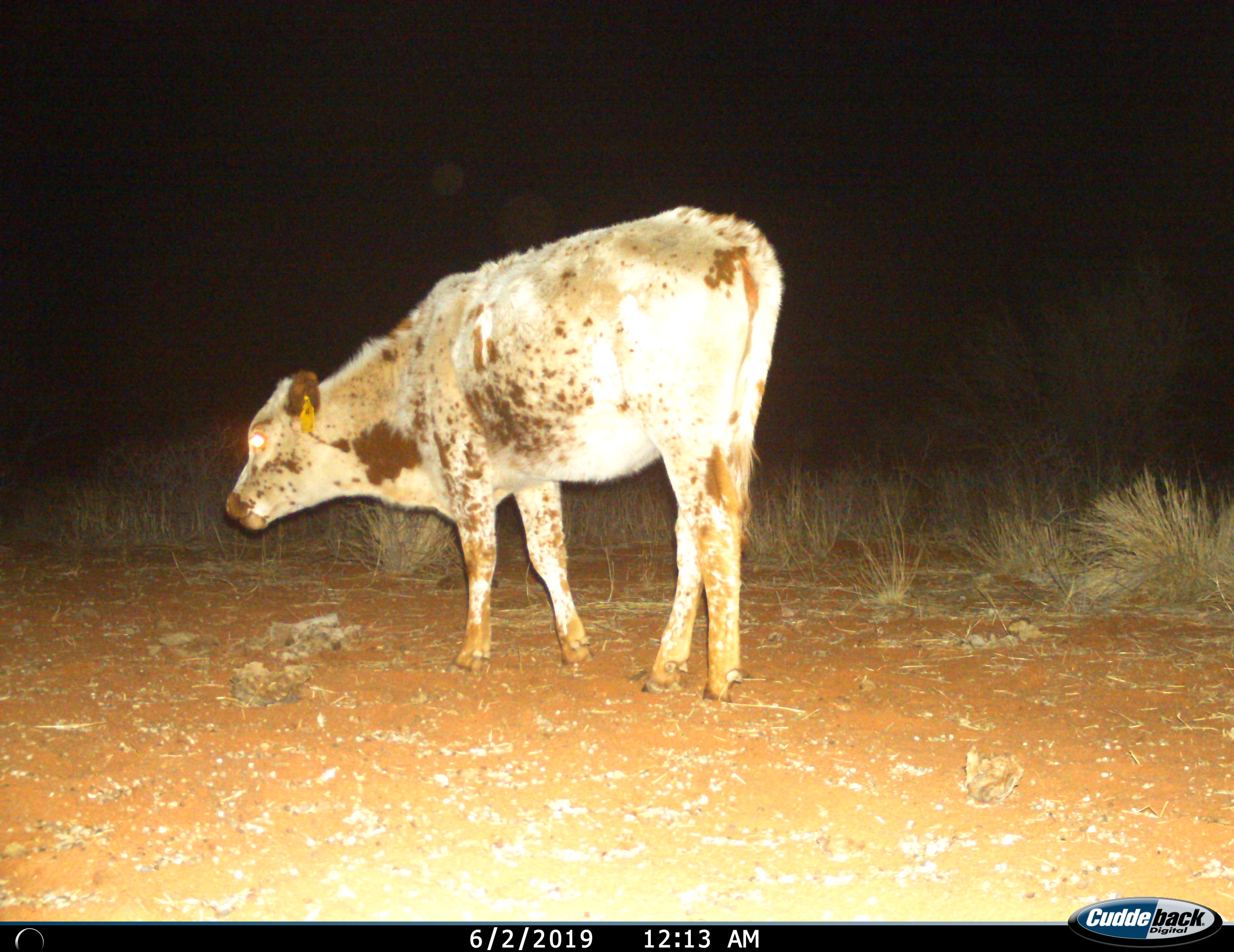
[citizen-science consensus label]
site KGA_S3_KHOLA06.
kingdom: Animalia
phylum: Chordata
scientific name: Vertebrata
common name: domestic animal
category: domesticanimal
Domesticanimal (domestic animal) (Vertebrata), count 1. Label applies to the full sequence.